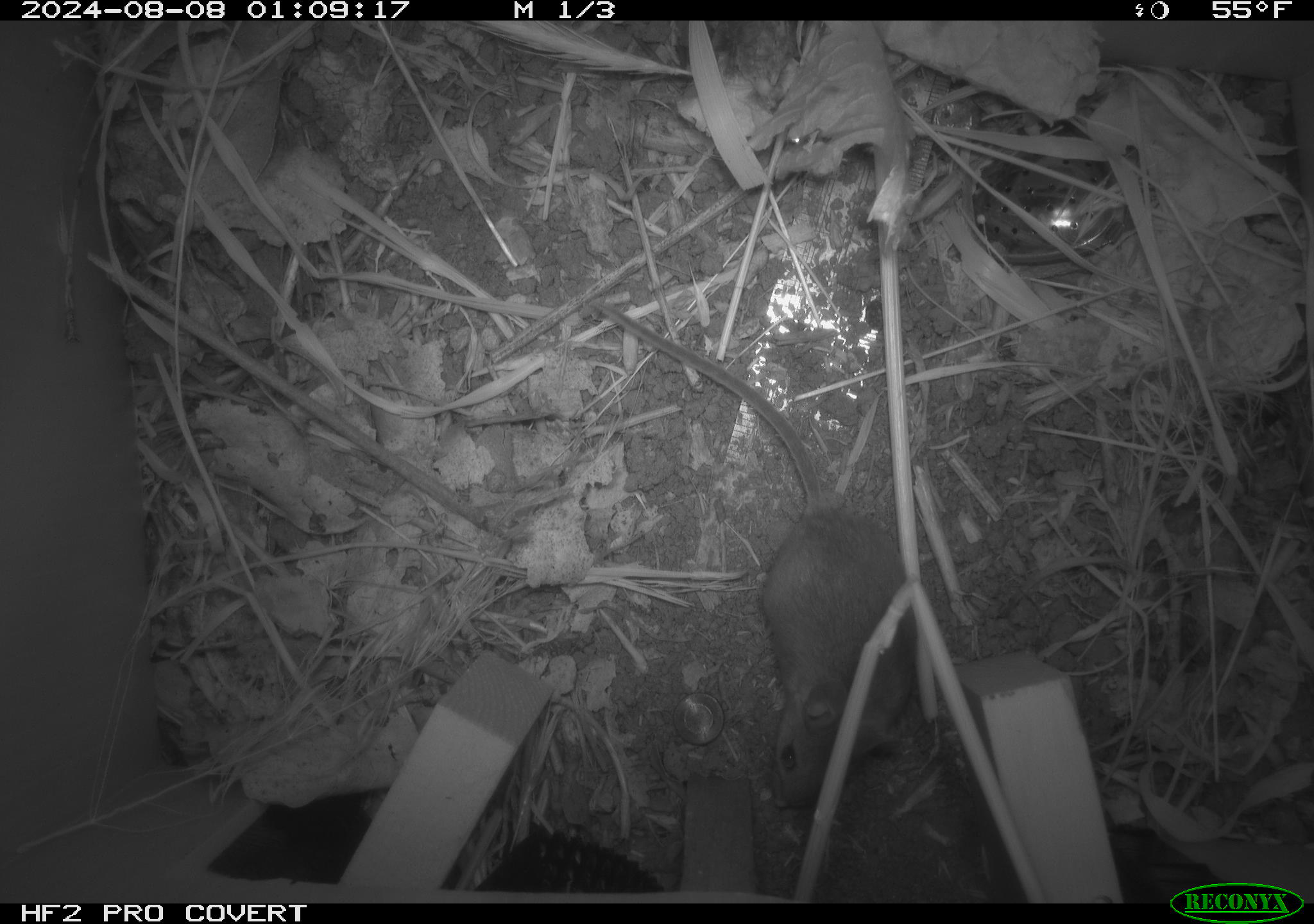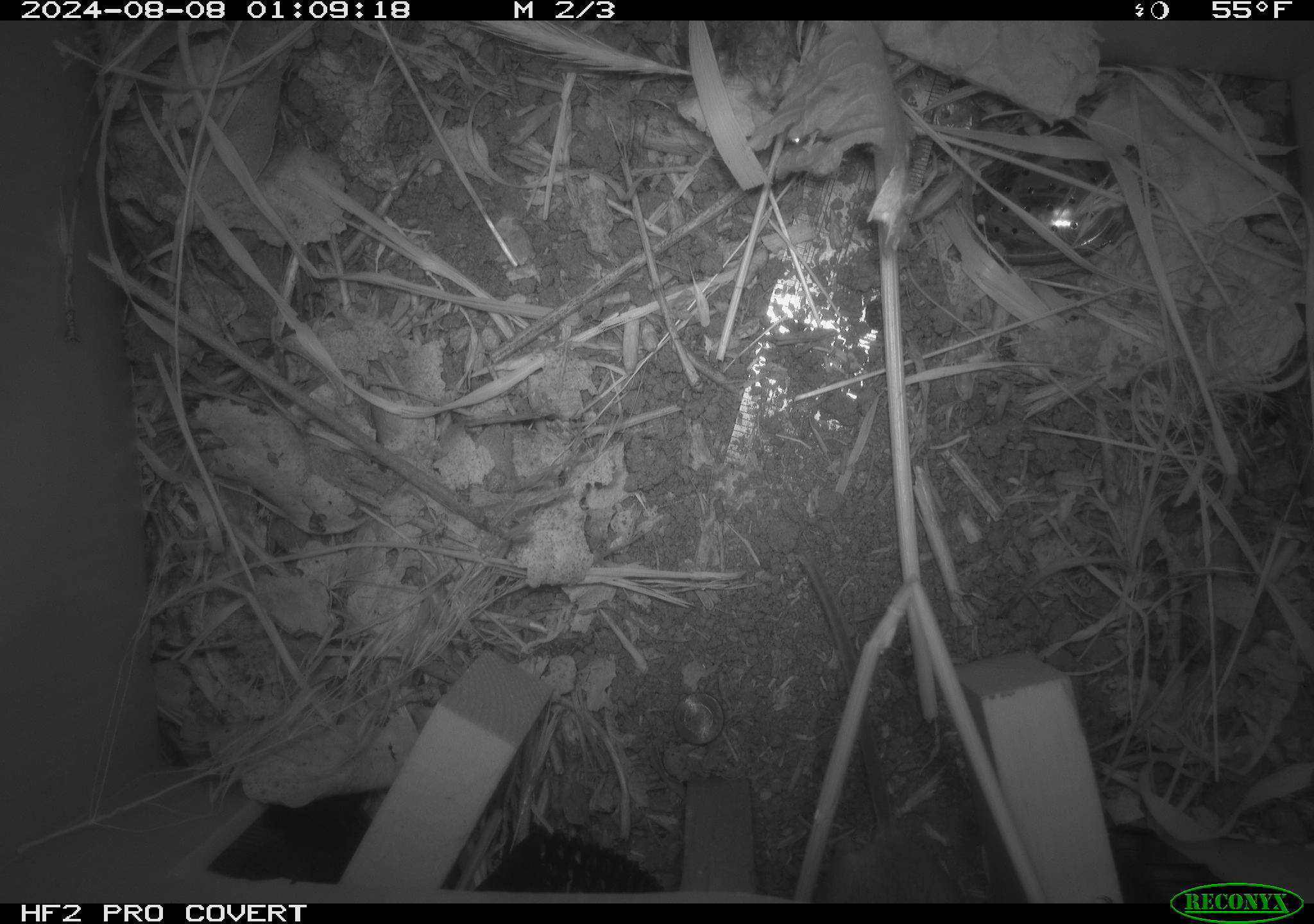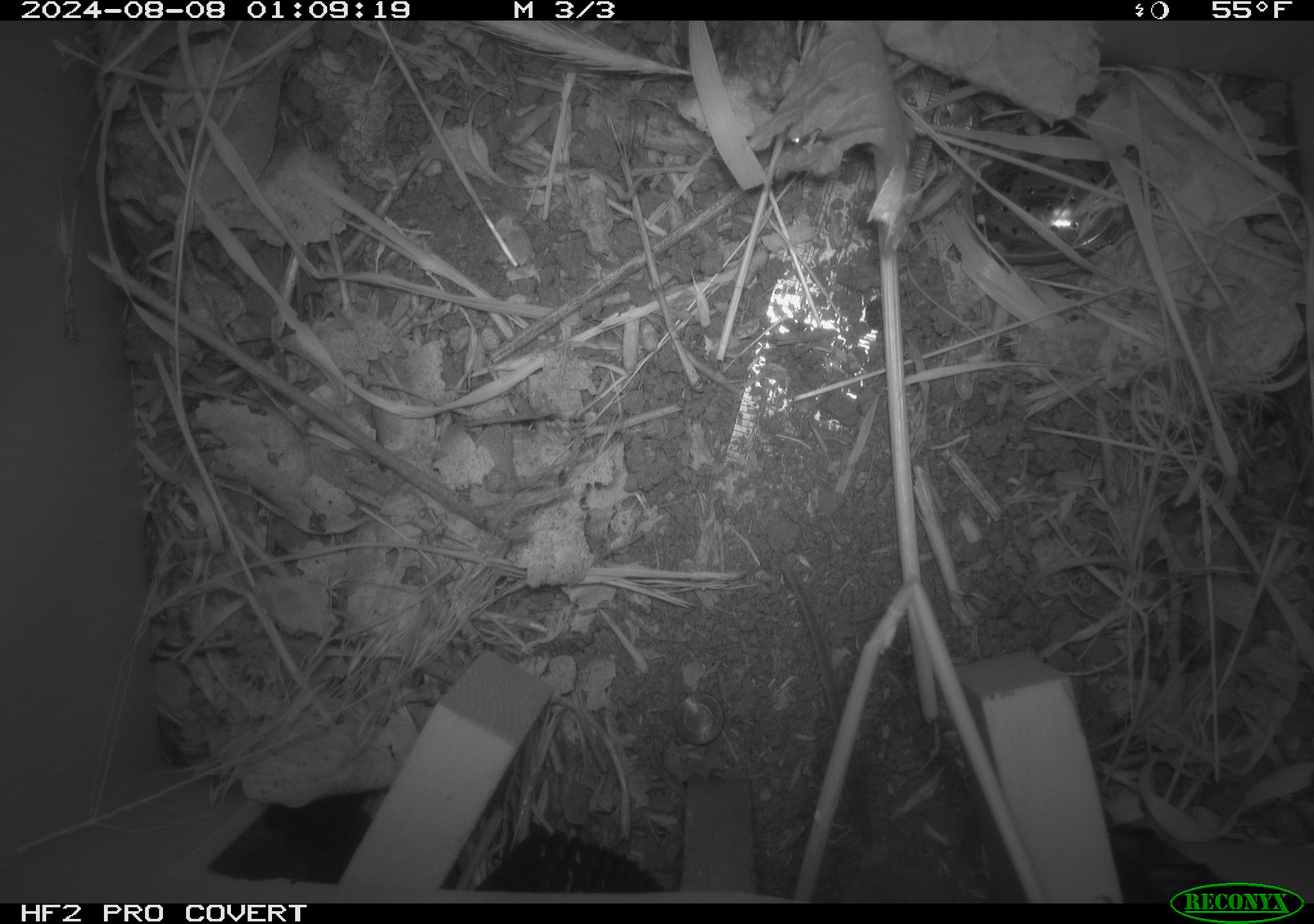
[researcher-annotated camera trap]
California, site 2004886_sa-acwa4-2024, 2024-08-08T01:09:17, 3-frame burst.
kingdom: Animalia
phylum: Chordata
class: Mammalia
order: Rodentia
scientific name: Rodentia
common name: mouse species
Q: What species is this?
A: Mouse species (Rodentia).